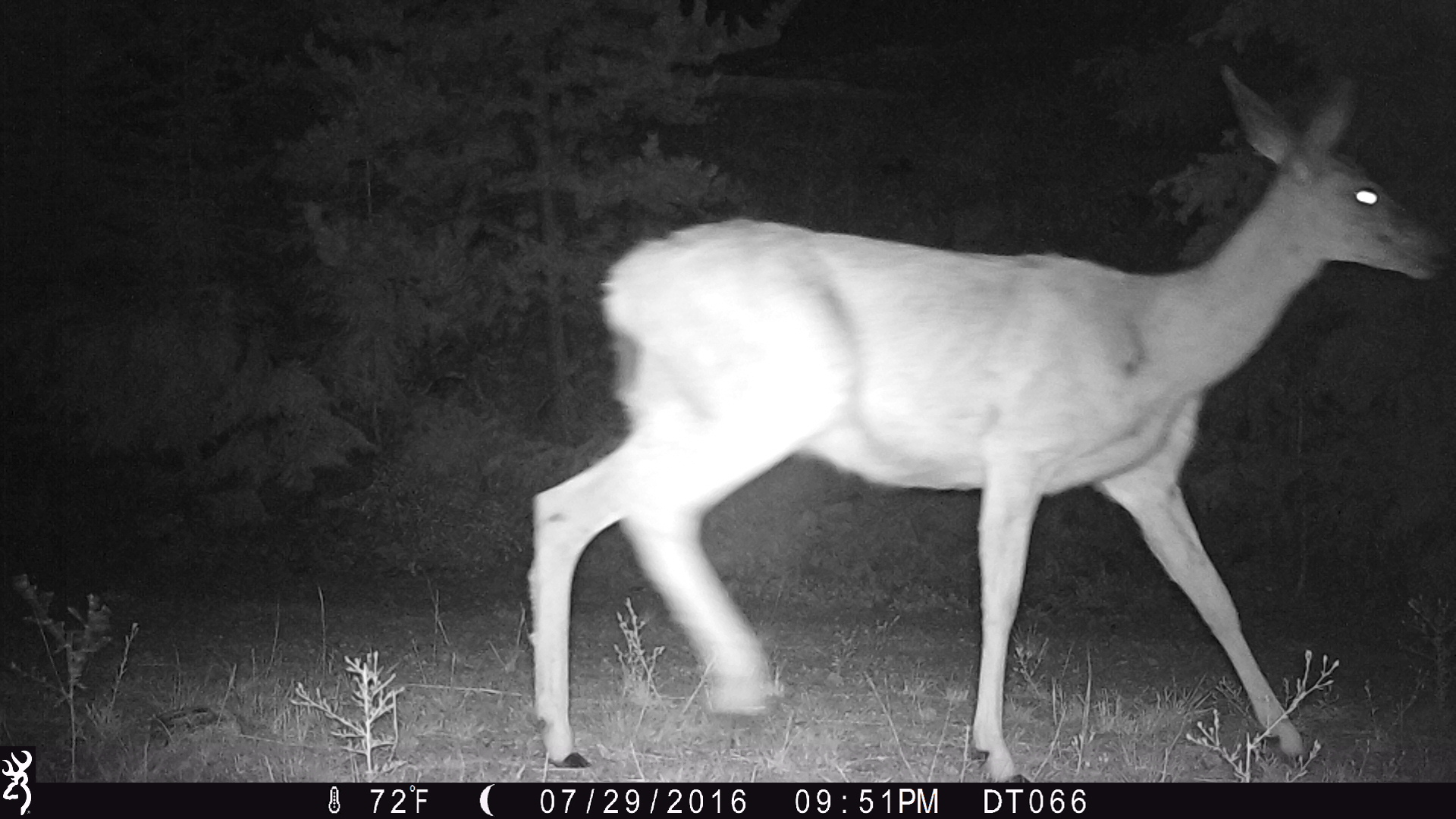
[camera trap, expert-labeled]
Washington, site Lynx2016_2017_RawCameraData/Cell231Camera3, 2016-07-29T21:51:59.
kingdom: Animalia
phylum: Chordata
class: Mammalia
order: Artiodactyla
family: Cervidae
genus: Odocoileus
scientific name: Odocoileus hemionus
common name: mule deer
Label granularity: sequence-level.